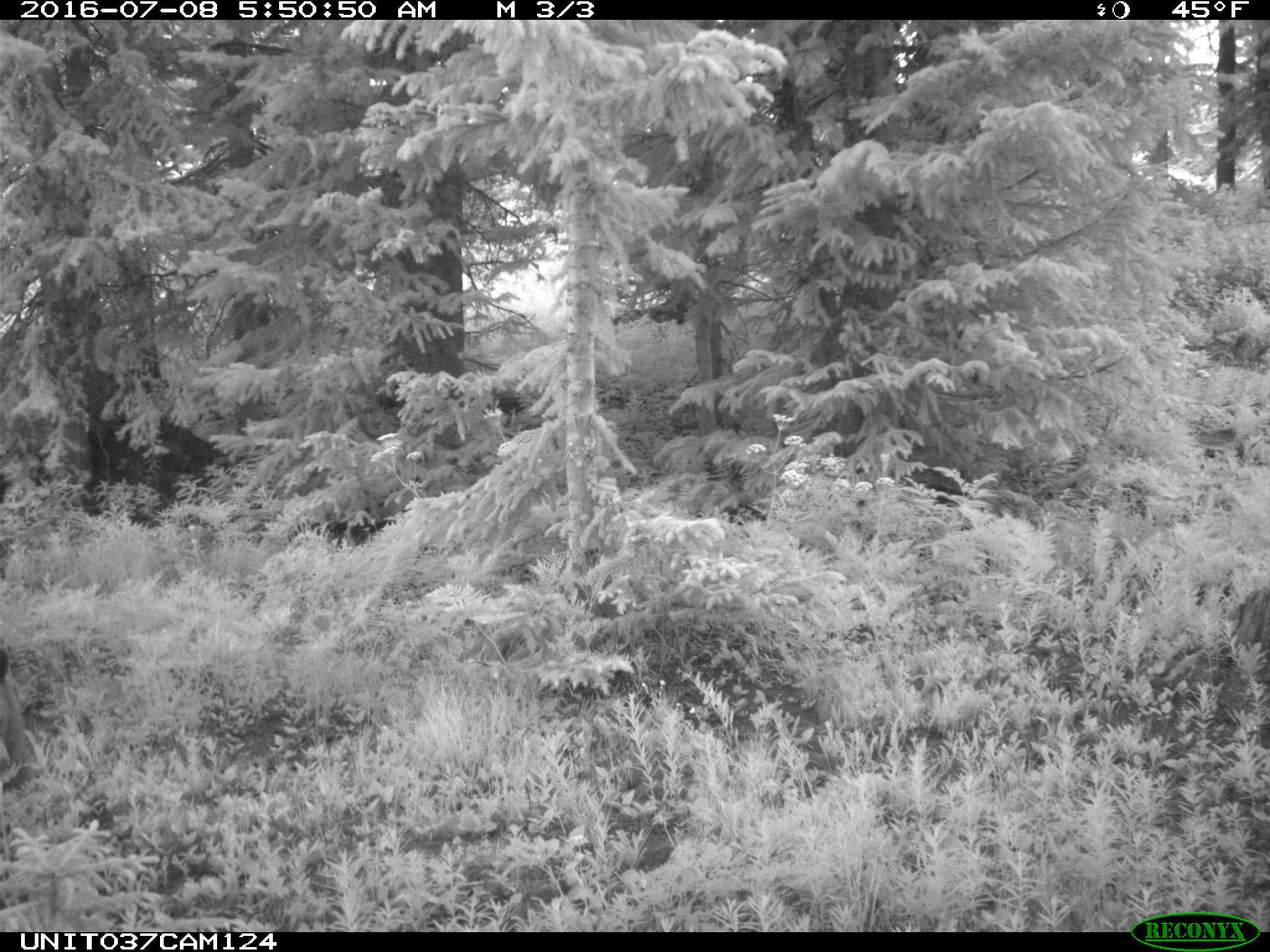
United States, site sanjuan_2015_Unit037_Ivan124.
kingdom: Animalia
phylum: Chordata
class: Mammalia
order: Carnivora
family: Ursidae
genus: Ursus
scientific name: Ursus americanus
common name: american black bear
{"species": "Ursus americanus (american black bear)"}